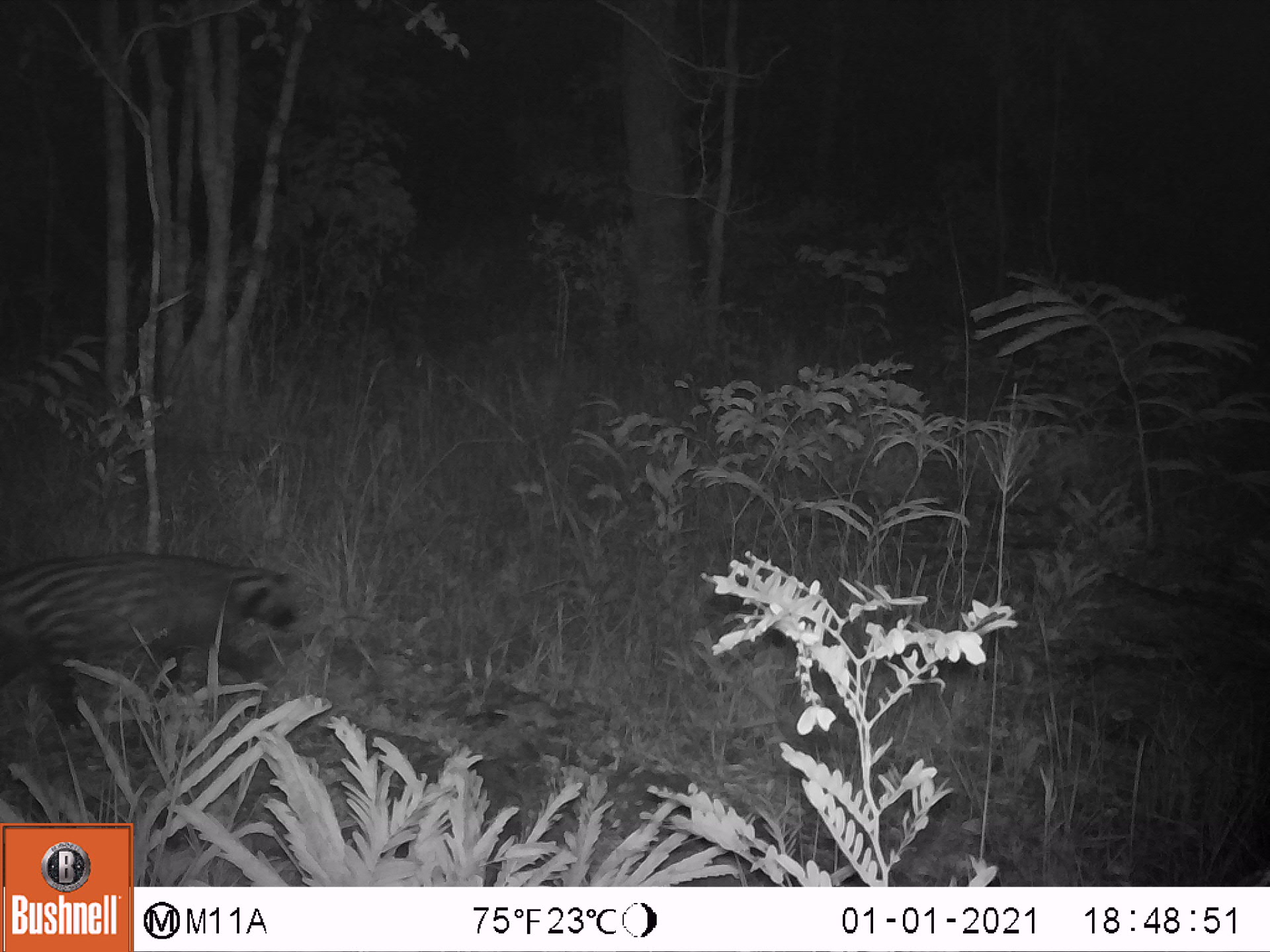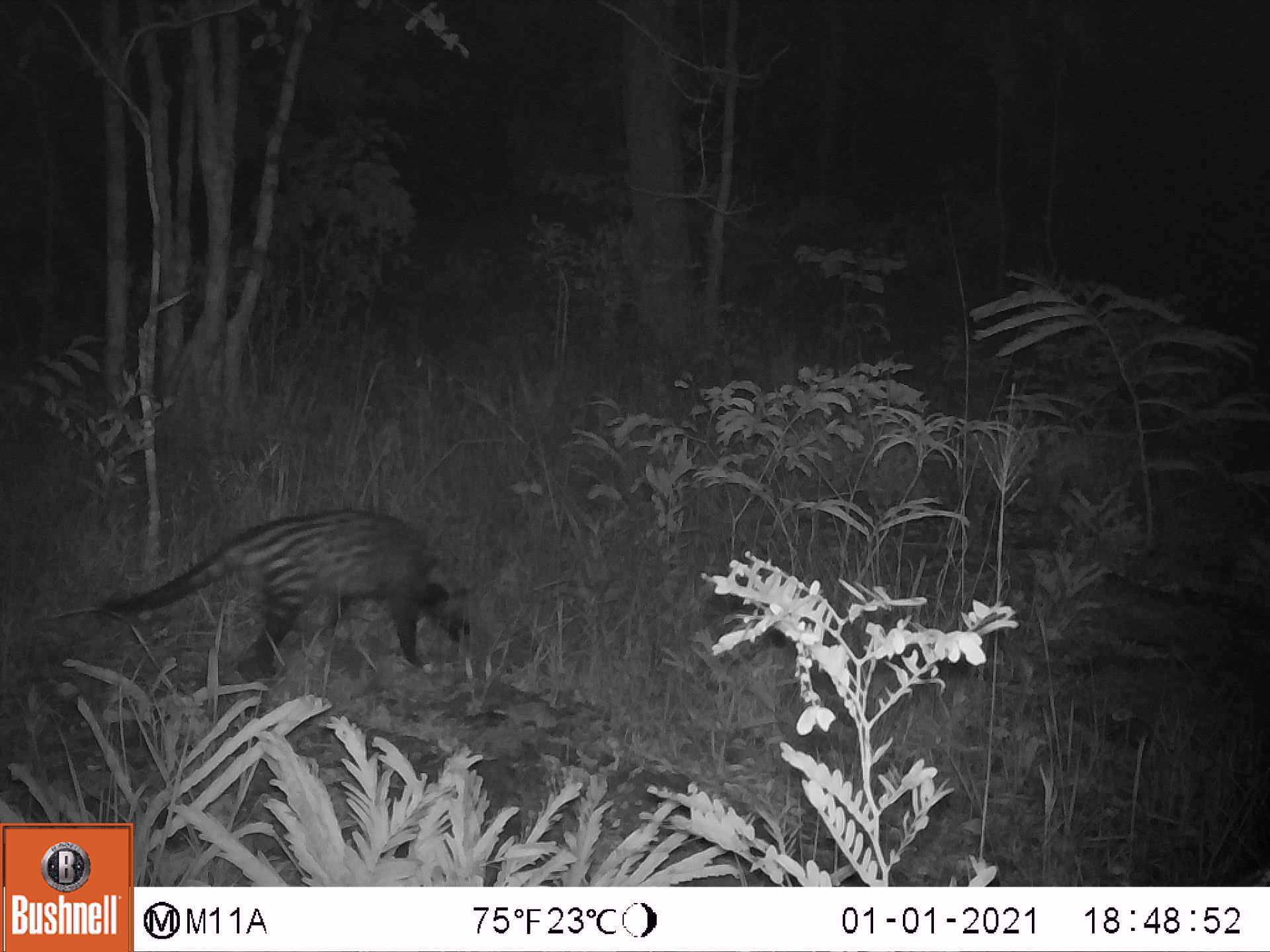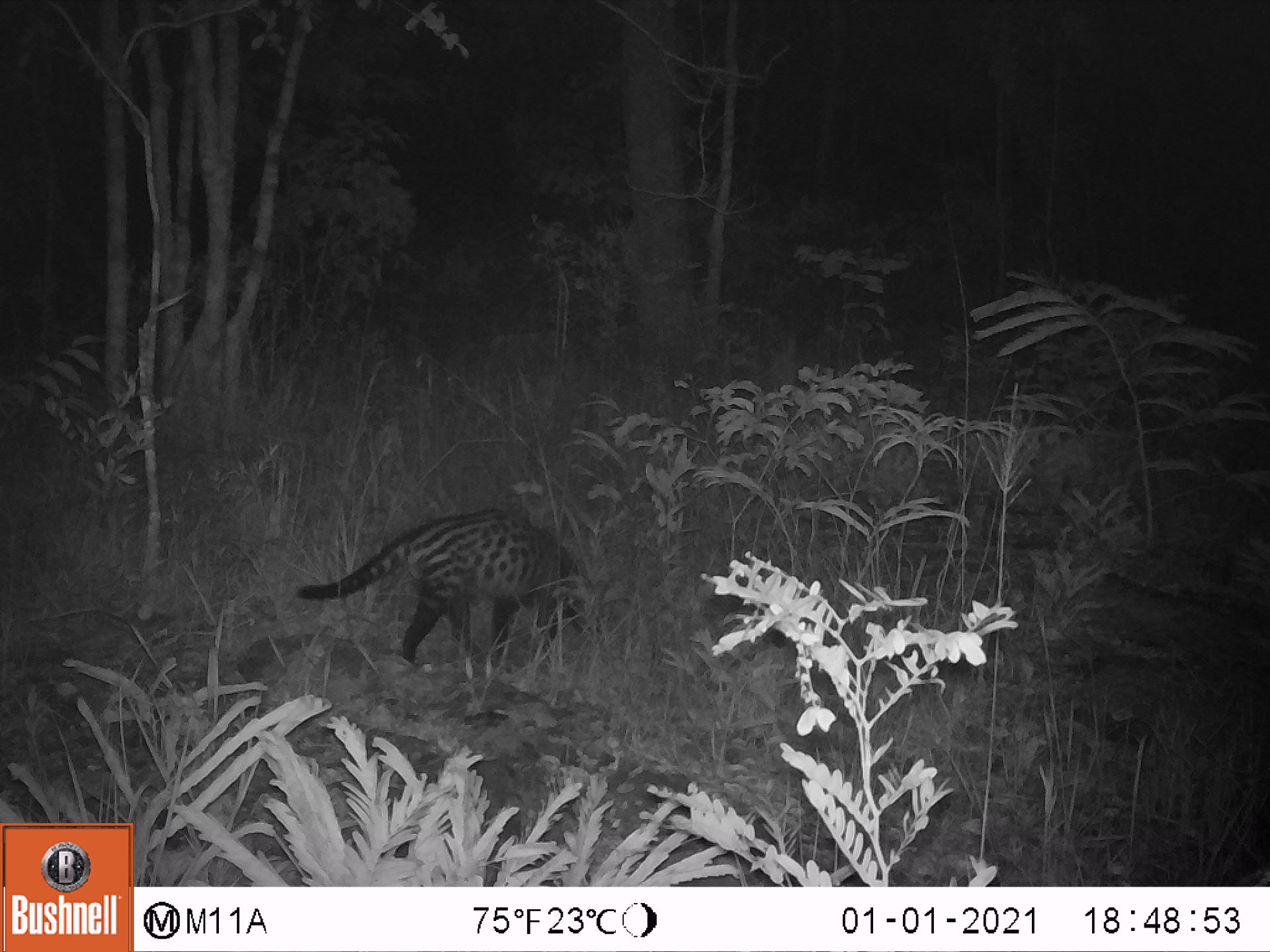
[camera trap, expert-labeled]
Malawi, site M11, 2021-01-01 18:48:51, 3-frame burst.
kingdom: Animalia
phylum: Chordata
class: Mammalia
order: Carnivora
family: Viverridae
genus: Civettictis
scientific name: Civettictis civetta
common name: african civet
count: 1